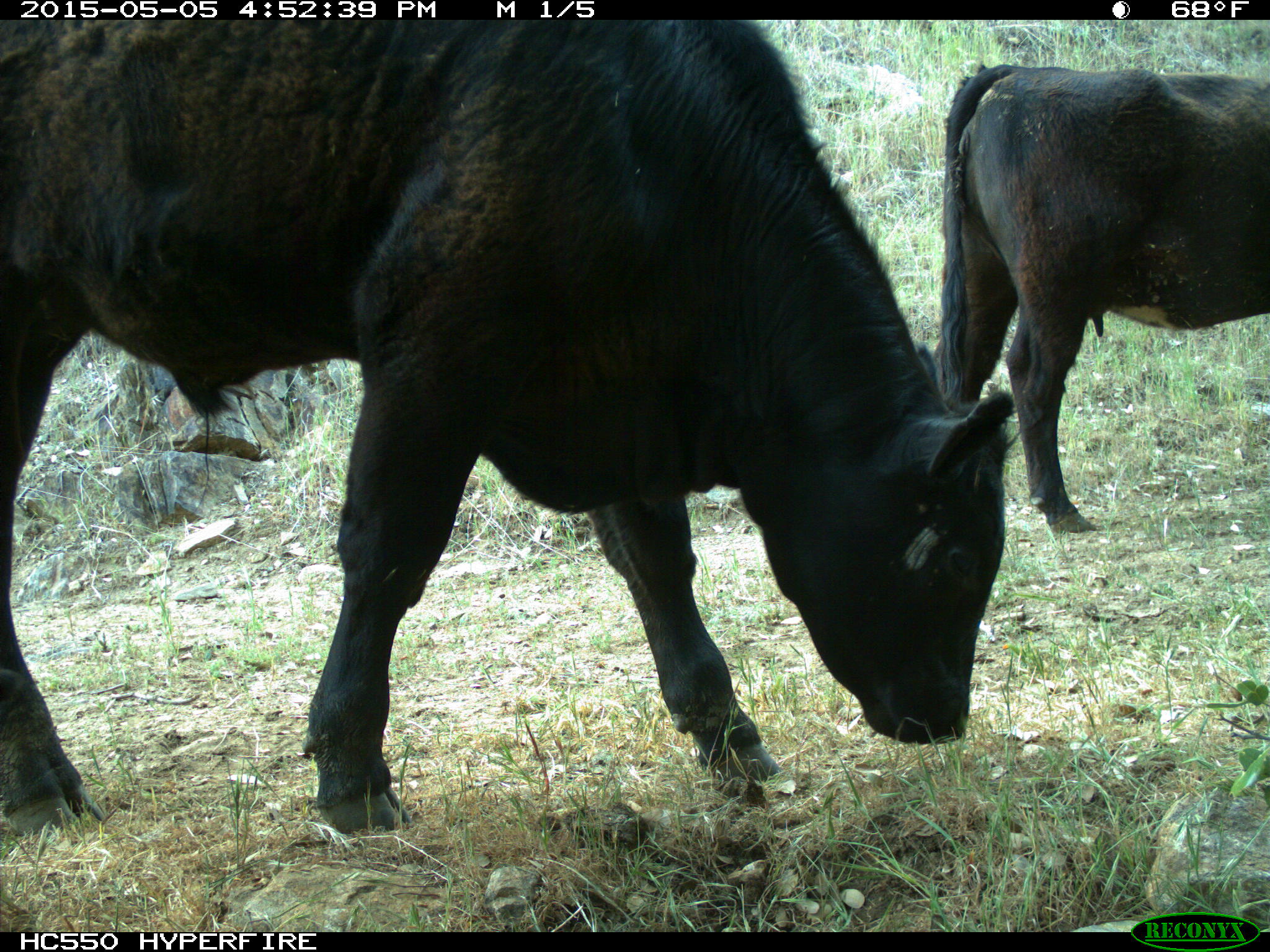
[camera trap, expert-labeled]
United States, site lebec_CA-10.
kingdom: Animalia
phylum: Chordata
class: Mammalia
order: Artiodactyla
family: Bovidae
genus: Bos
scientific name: Bos taurus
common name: domestic cow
Bos taurus (domestic cow).